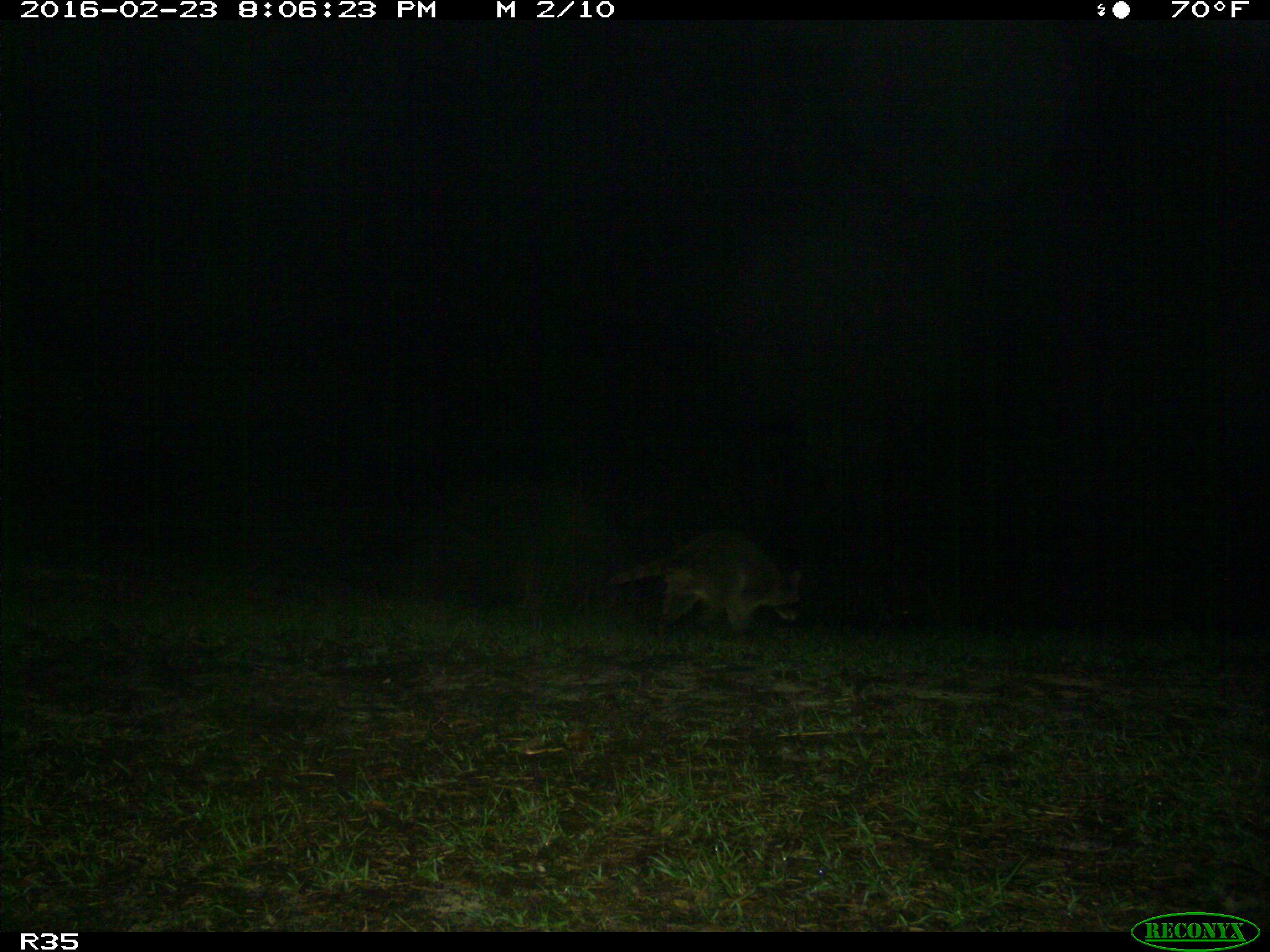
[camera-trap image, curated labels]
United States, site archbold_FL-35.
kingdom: Animalia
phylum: Chordata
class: Mammalia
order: Carnivora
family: Procyonidae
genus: Procyon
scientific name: Procyon lotor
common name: common raccoon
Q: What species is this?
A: Procyon lotor (common raccoon).